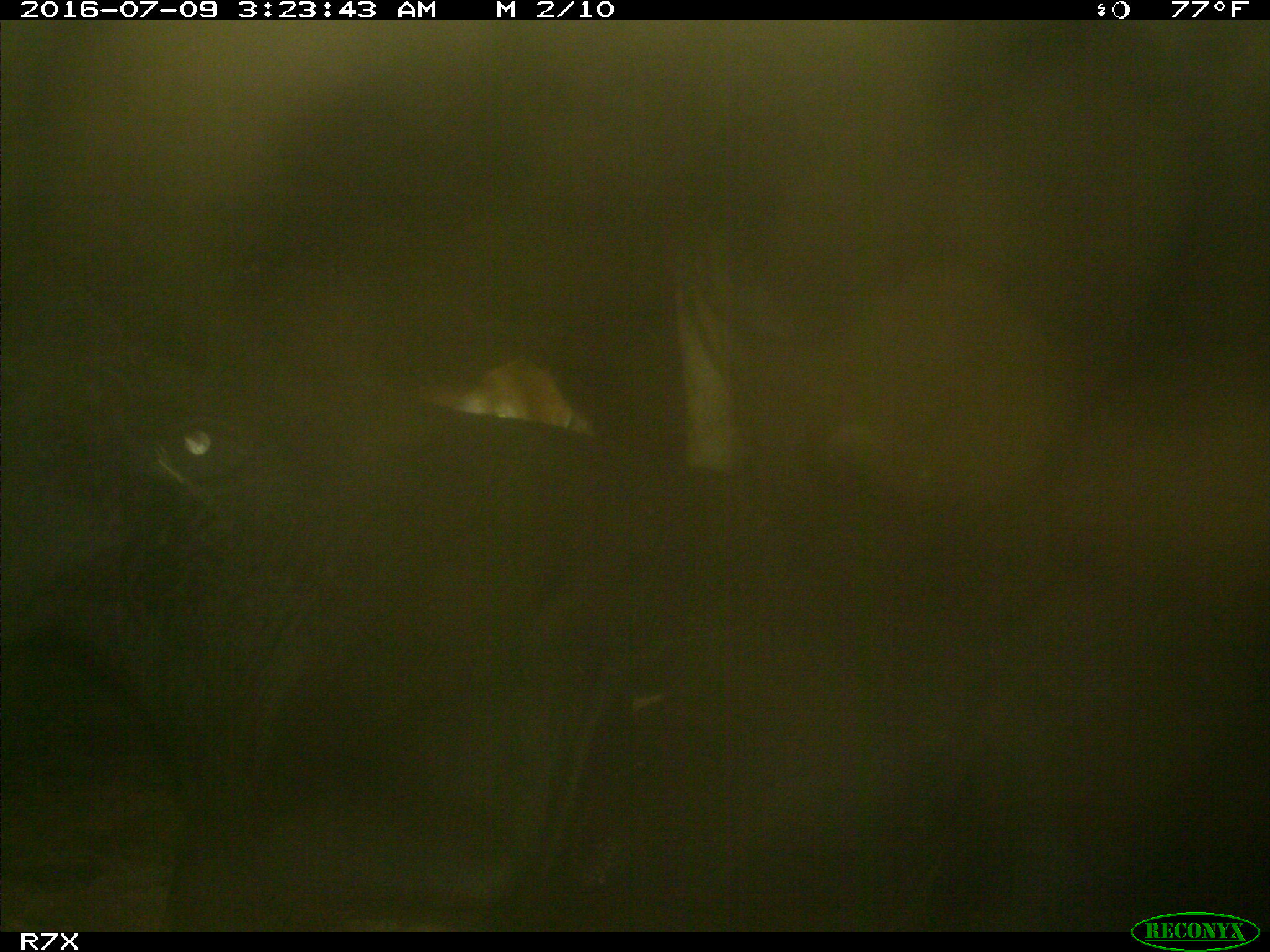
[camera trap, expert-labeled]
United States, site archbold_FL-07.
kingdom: Animalia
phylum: Chordata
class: Mammalia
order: Artiodactyla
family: Bovidae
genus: Bos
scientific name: Bos taurus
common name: domestic cow